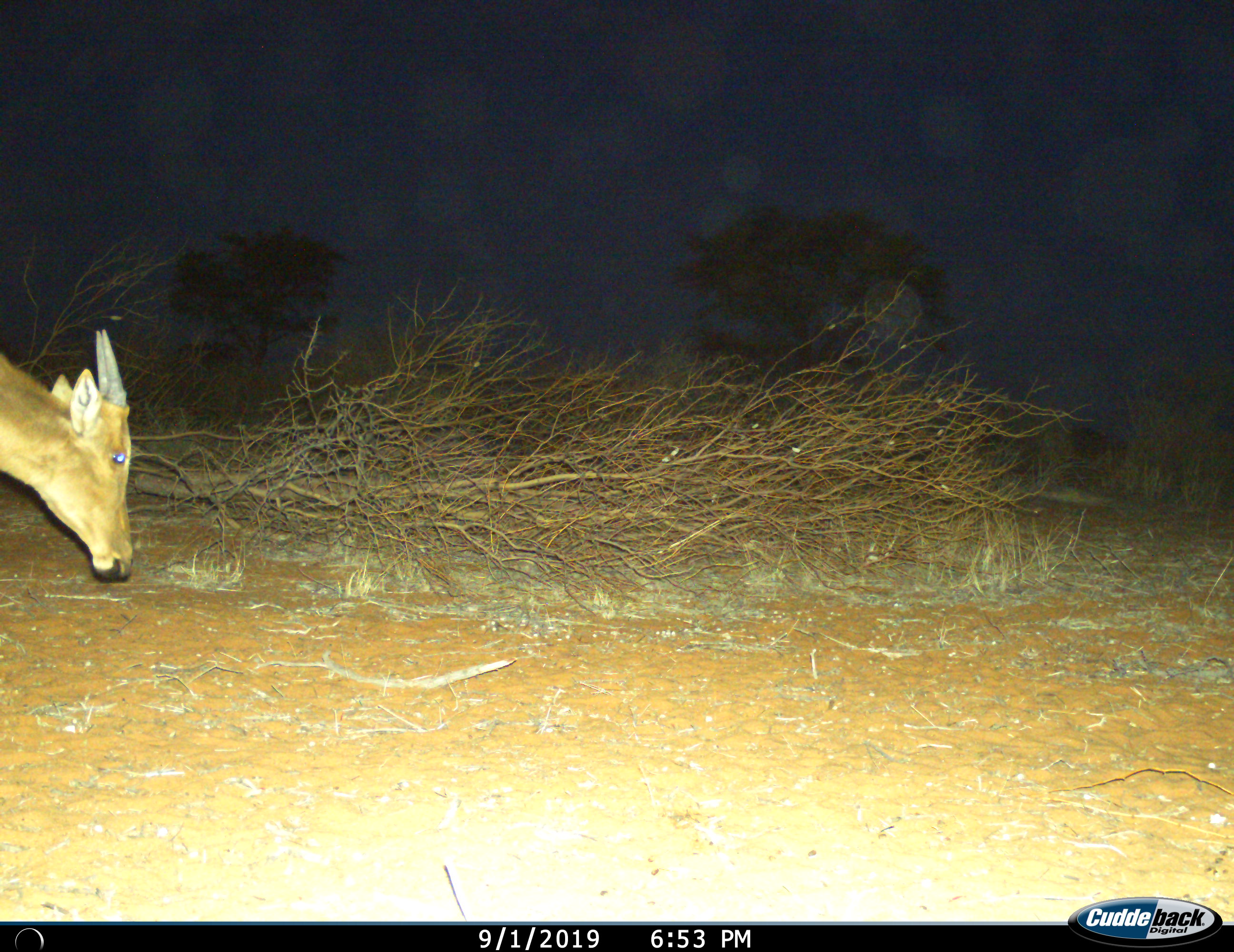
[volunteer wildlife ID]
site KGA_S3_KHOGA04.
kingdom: Animalia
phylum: Chordata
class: Mammalia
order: Artiodactyla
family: Bovidae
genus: Alcelaphus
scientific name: Alcelaphus buselaphus caama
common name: red hartebeest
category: hartebeestred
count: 1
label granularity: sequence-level